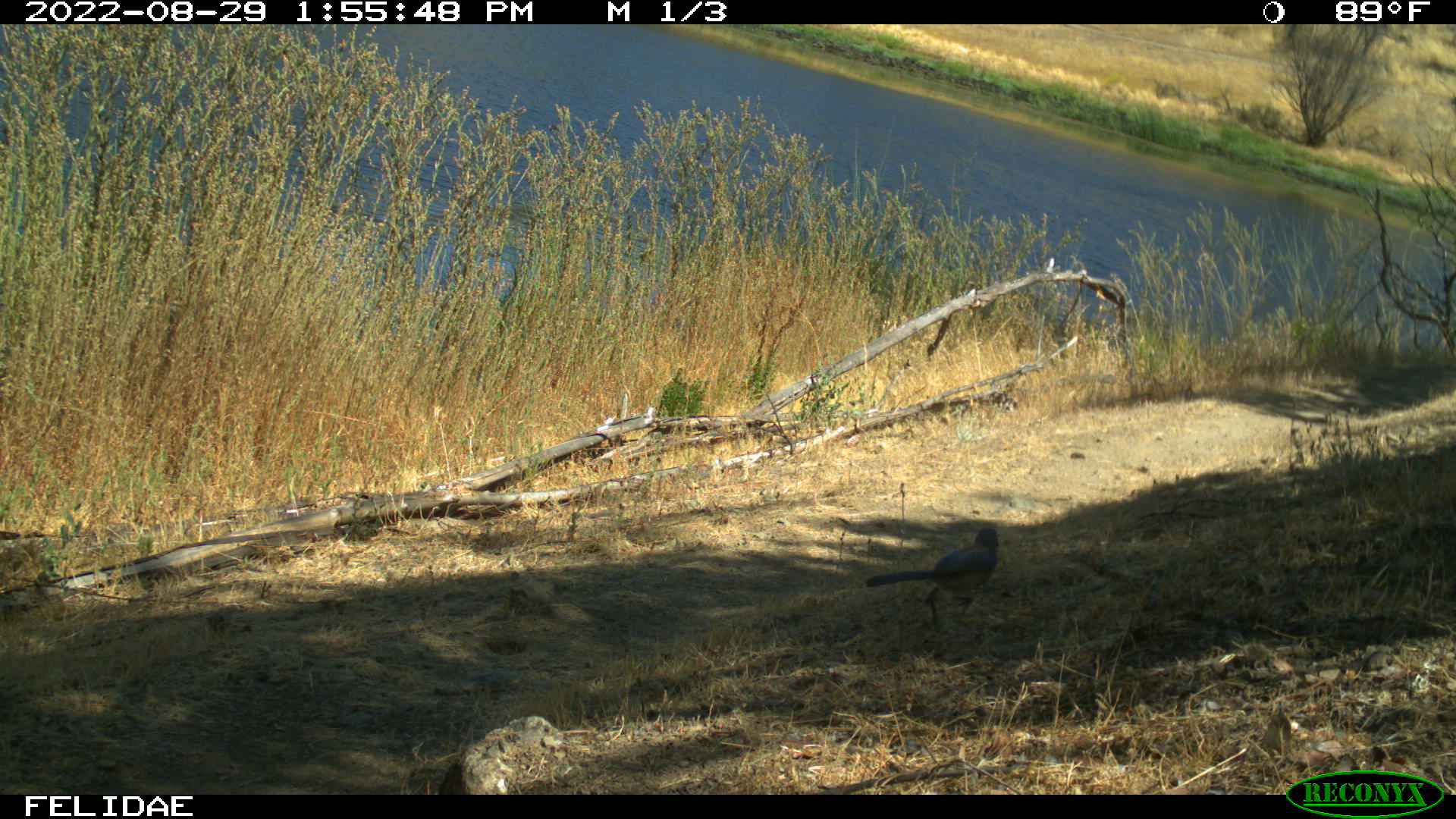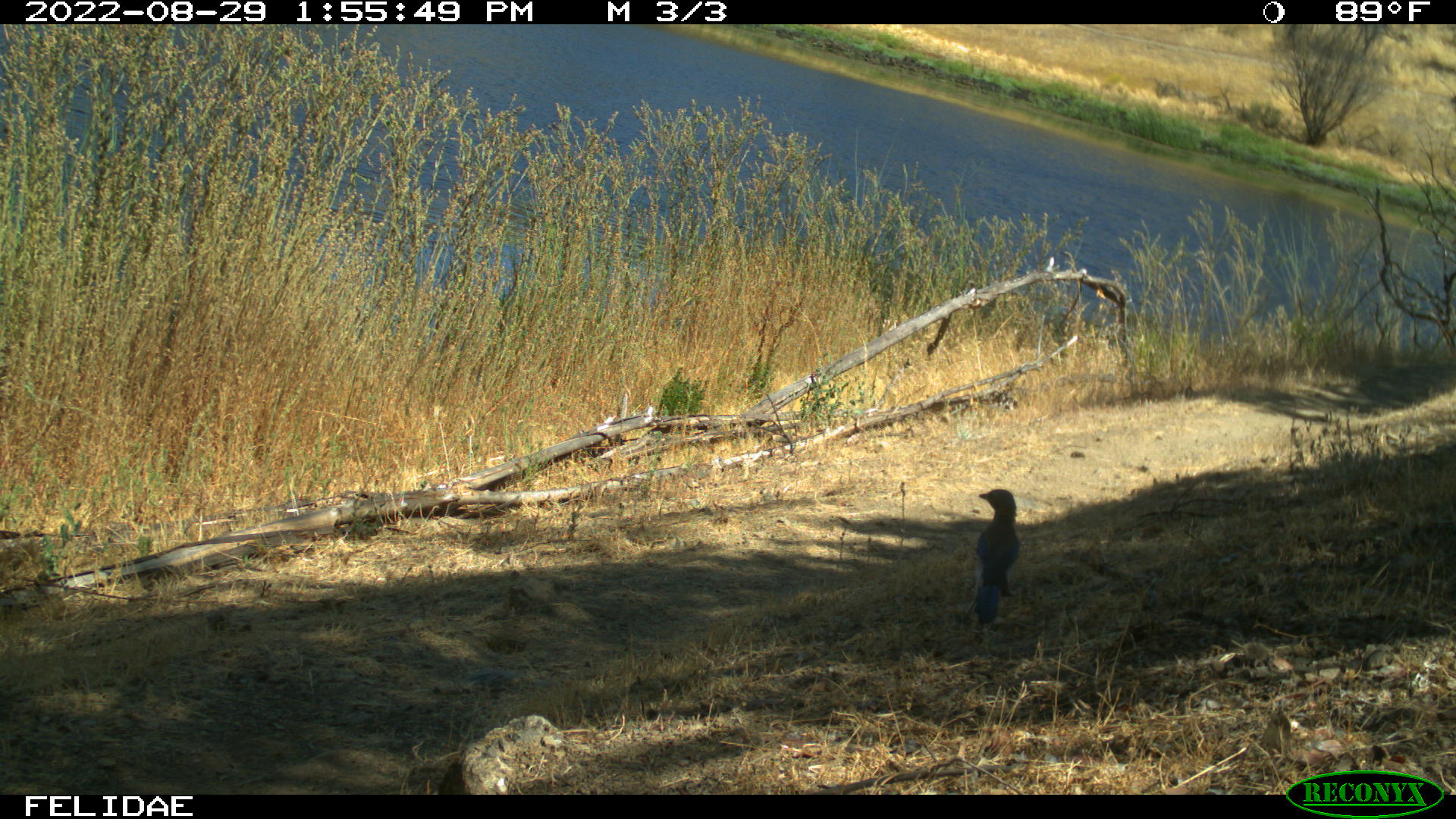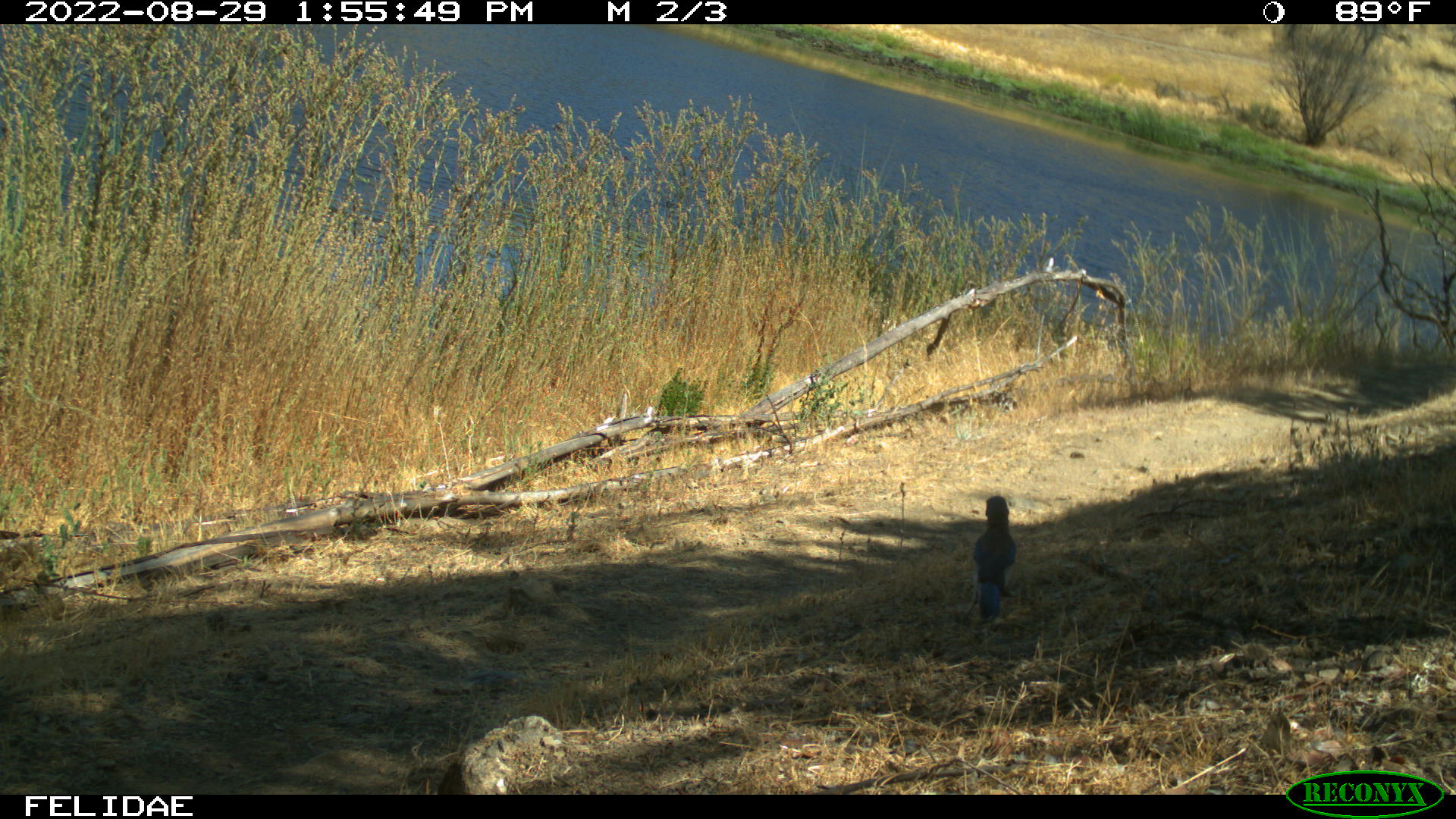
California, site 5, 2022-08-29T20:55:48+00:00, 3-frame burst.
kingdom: Animalia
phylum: Chordata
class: Aves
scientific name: Aves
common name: bird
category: unknown bird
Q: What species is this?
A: Unknown bird (bird) (Aves).